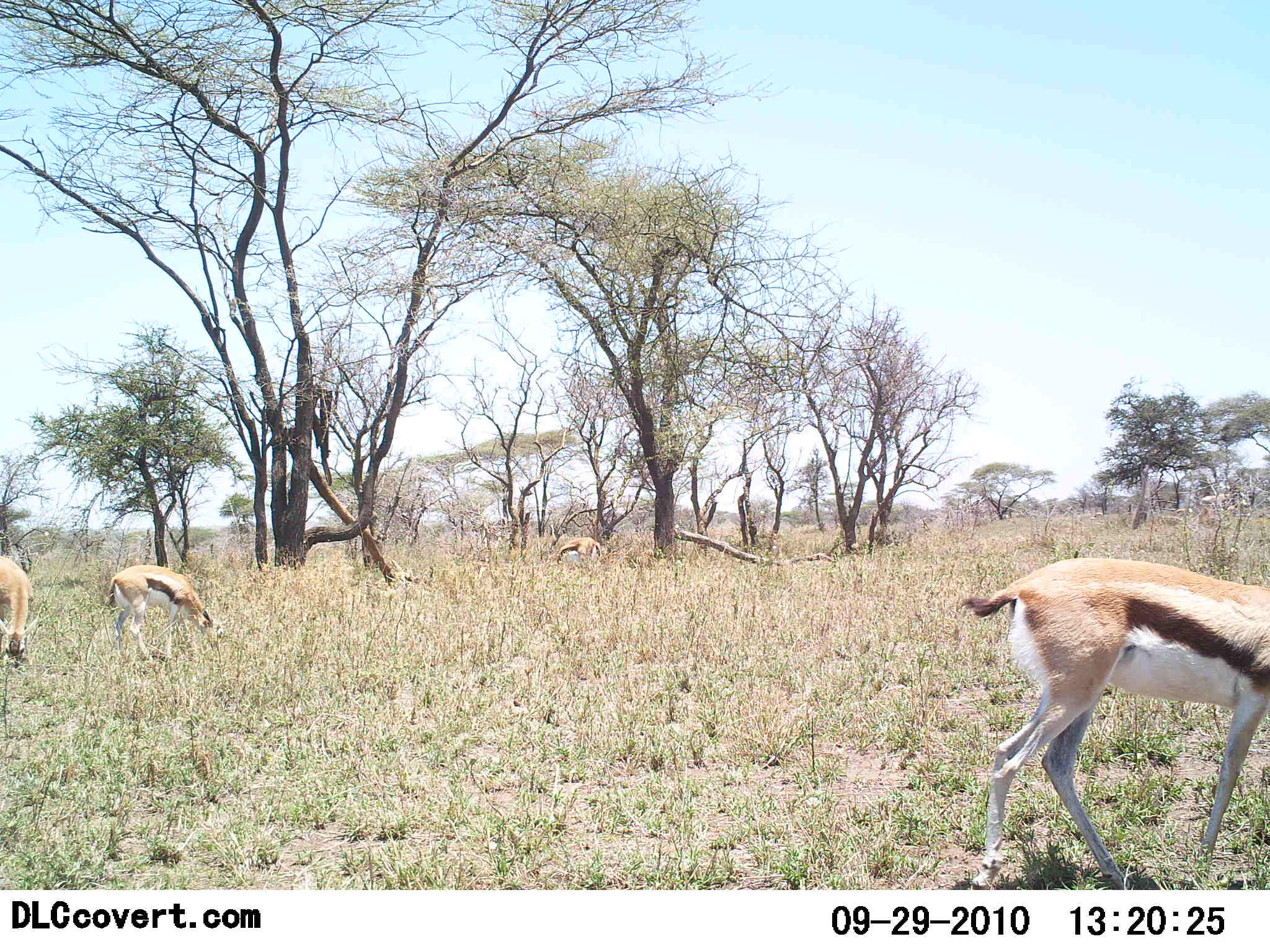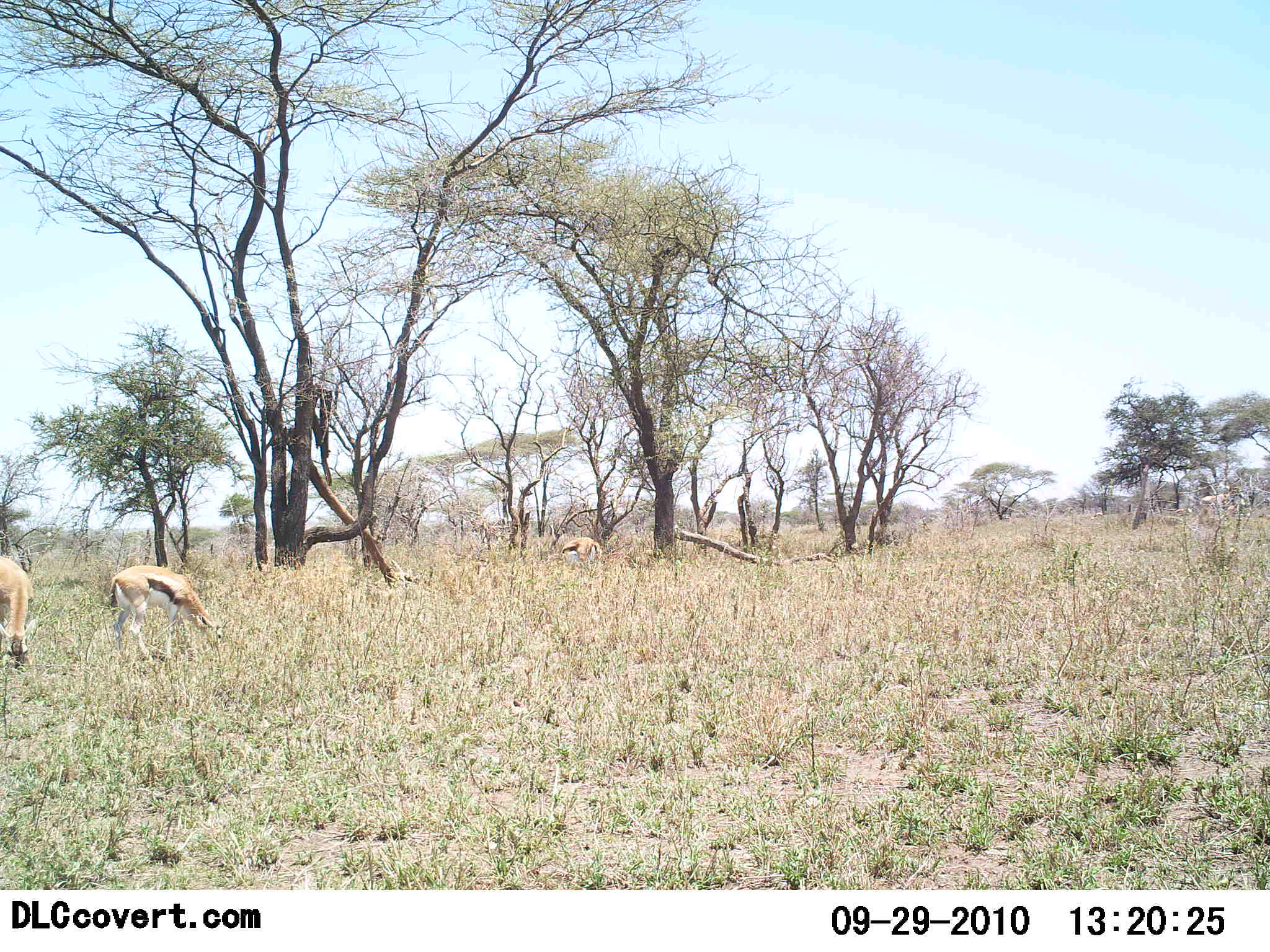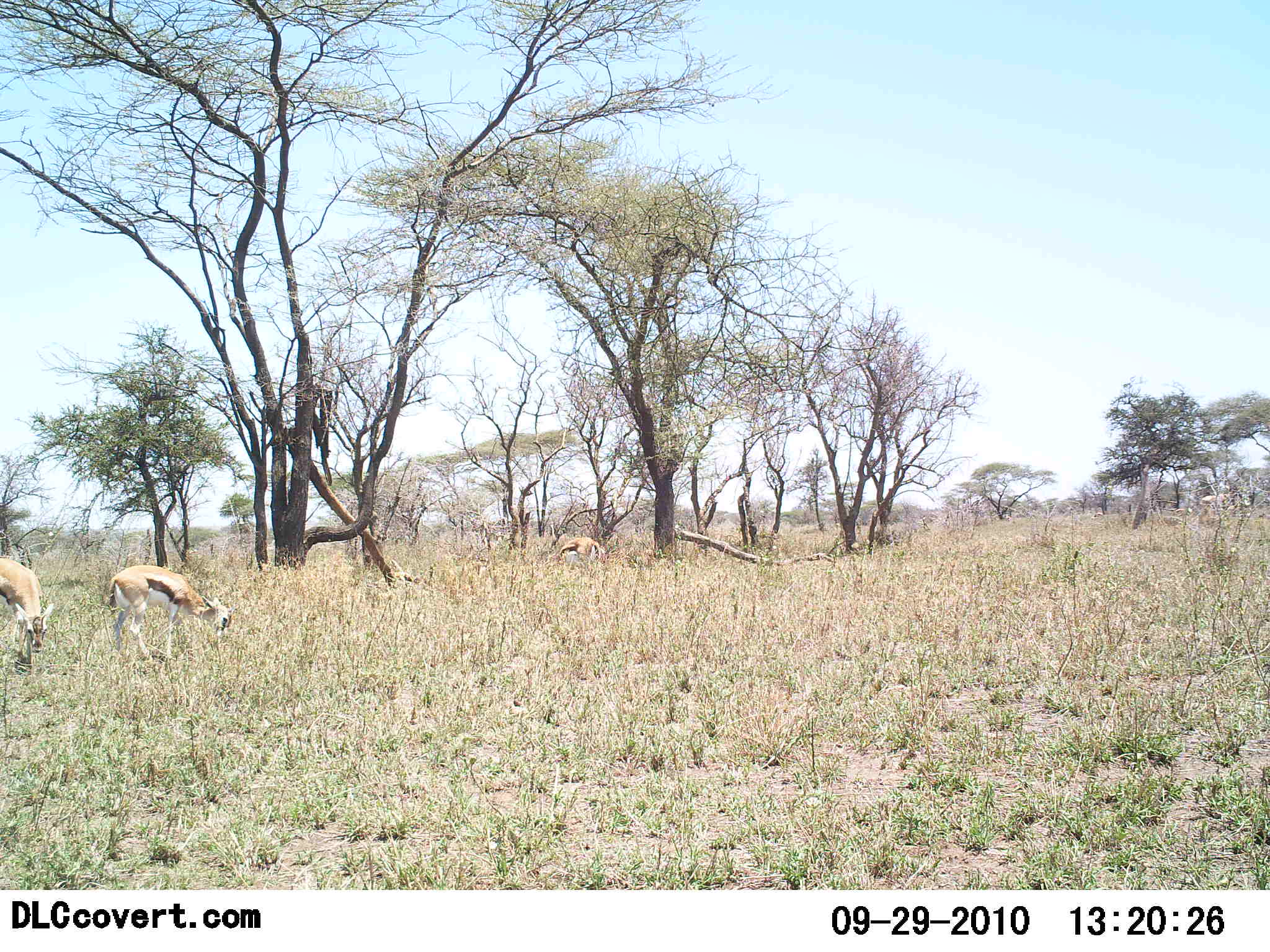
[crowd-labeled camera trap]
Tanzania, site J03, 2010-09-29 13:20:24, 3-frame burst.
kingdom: Animalia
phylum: Chordata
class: Mammalia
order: Artiodactyla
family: Bovidae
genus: Eudorcas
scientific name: Eudorcas thomsonii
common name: thomson's gazelle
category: gazellethomsons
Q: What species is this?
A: Gazellethomsons (thomson's gazelle) (Eudorcas thomsonii).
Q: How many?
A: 4.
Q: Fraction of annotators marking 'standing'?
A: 33%.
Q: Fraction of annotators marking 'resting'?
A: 0%.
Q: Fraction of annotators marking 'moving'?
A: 67%.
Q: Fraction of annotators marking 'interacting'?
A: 0%.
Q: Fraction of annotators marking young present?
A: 0%.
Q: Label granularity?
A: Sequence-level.